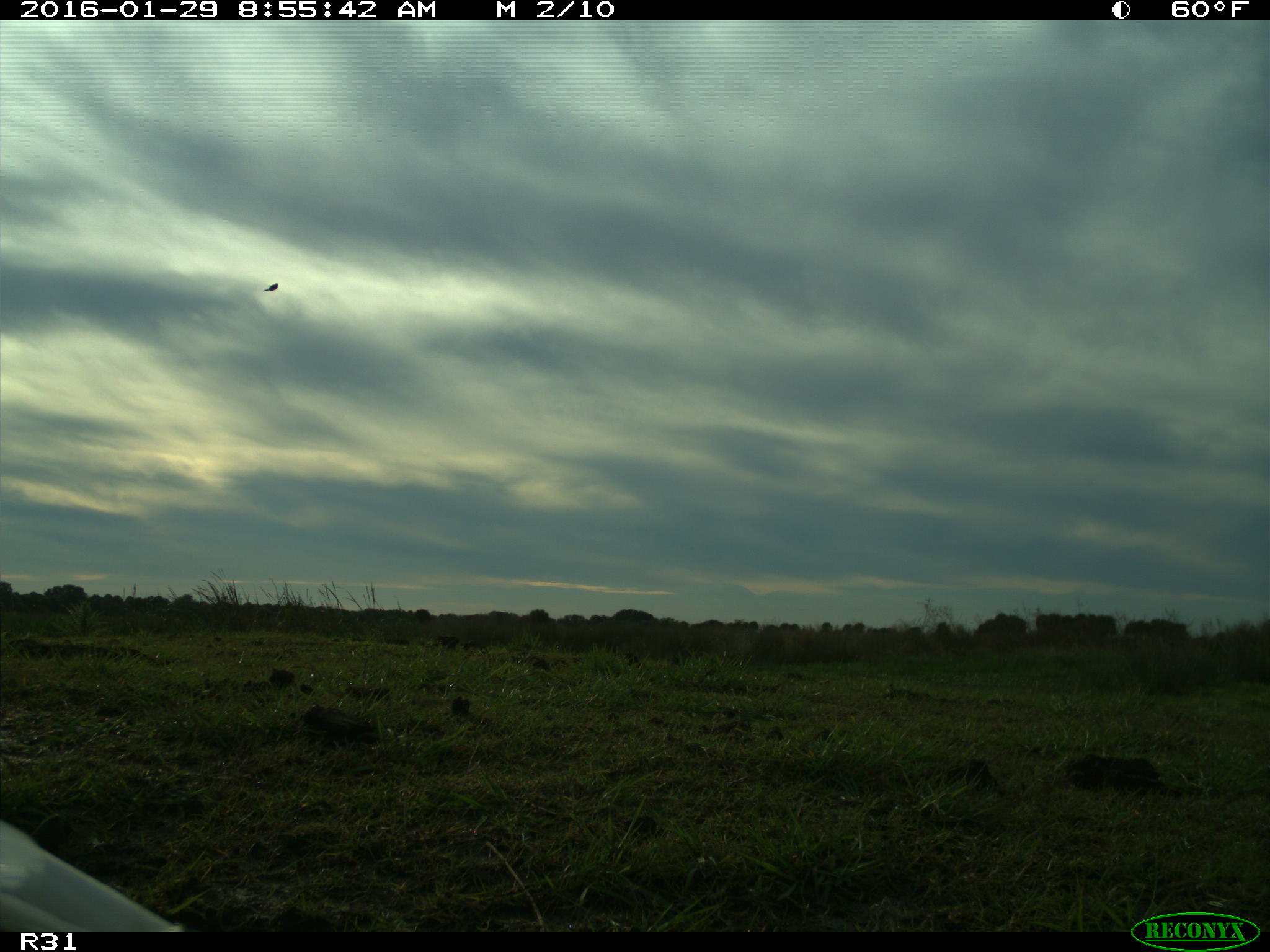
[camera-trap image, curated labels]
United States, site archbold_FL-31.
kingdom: Animalia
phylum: Chordata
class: Aves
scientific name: Aves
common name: birds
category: unidentified bird